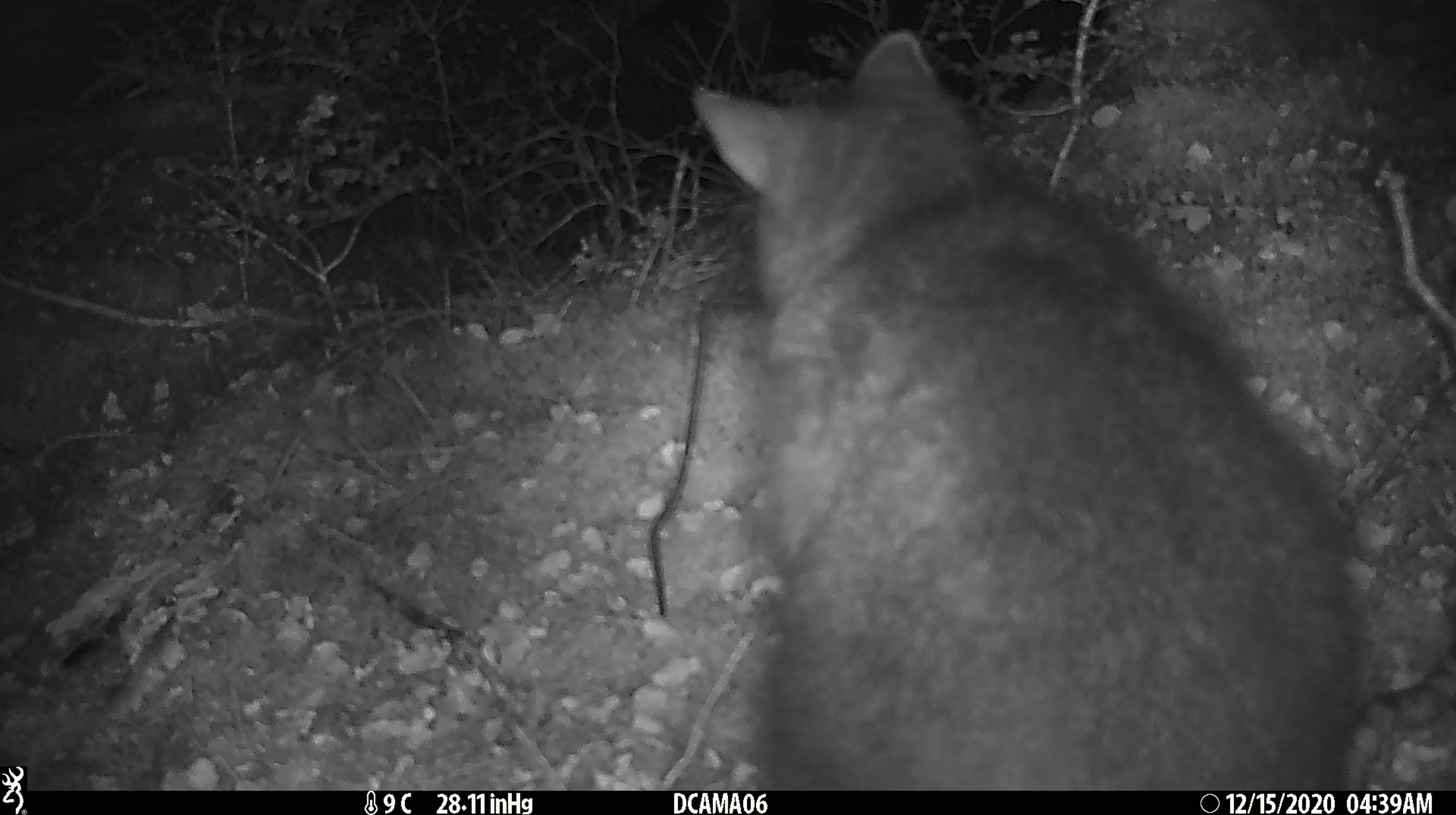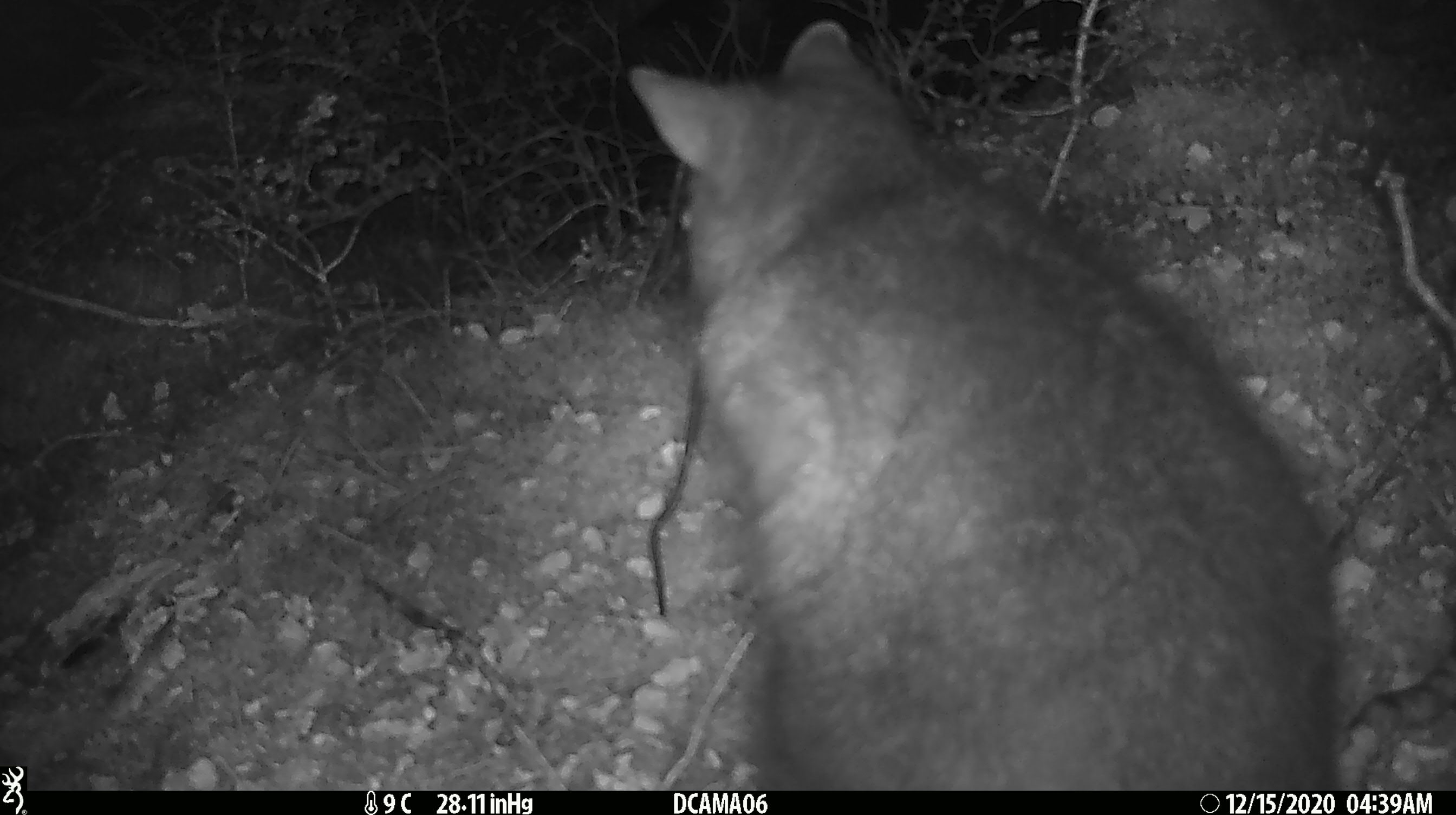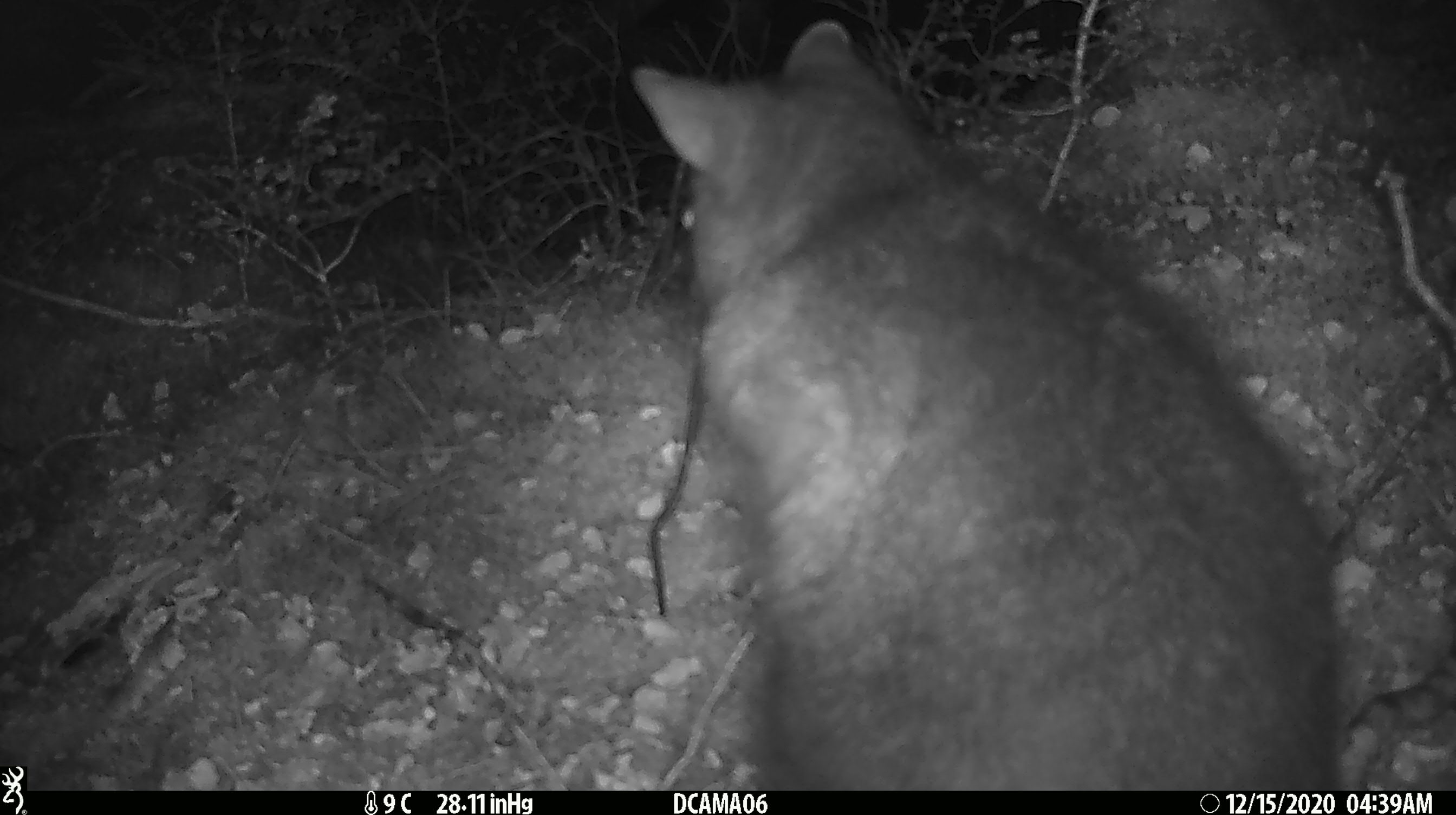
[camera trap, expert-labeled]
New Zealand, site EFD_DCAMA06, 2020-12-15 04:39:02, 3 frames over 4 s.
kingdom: Animalia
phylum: Chordata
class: Mammalia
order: Diprotodontia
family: Phalangeridae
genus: Trichosurus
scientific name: Trichosurus vulpecula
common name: common brushtail possum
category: possum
Possum (common brushtail possum) (Trichosurus vulpecula).